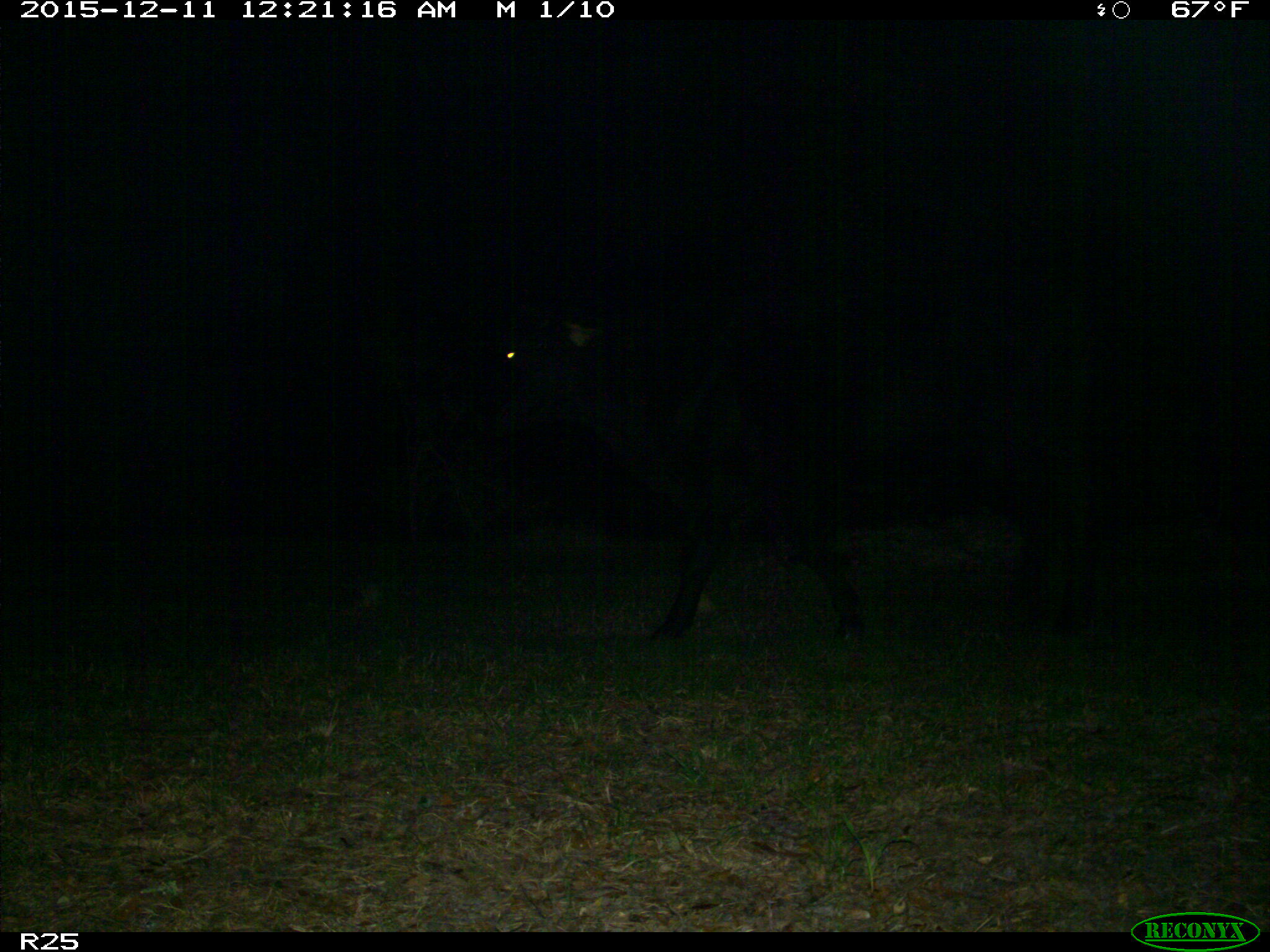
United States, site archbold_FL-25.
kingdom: Animalia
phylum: Chordata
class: Mammalia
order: Artiodactyla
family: Bovidae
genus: Bos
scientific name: Bos taurus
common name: domestic cow